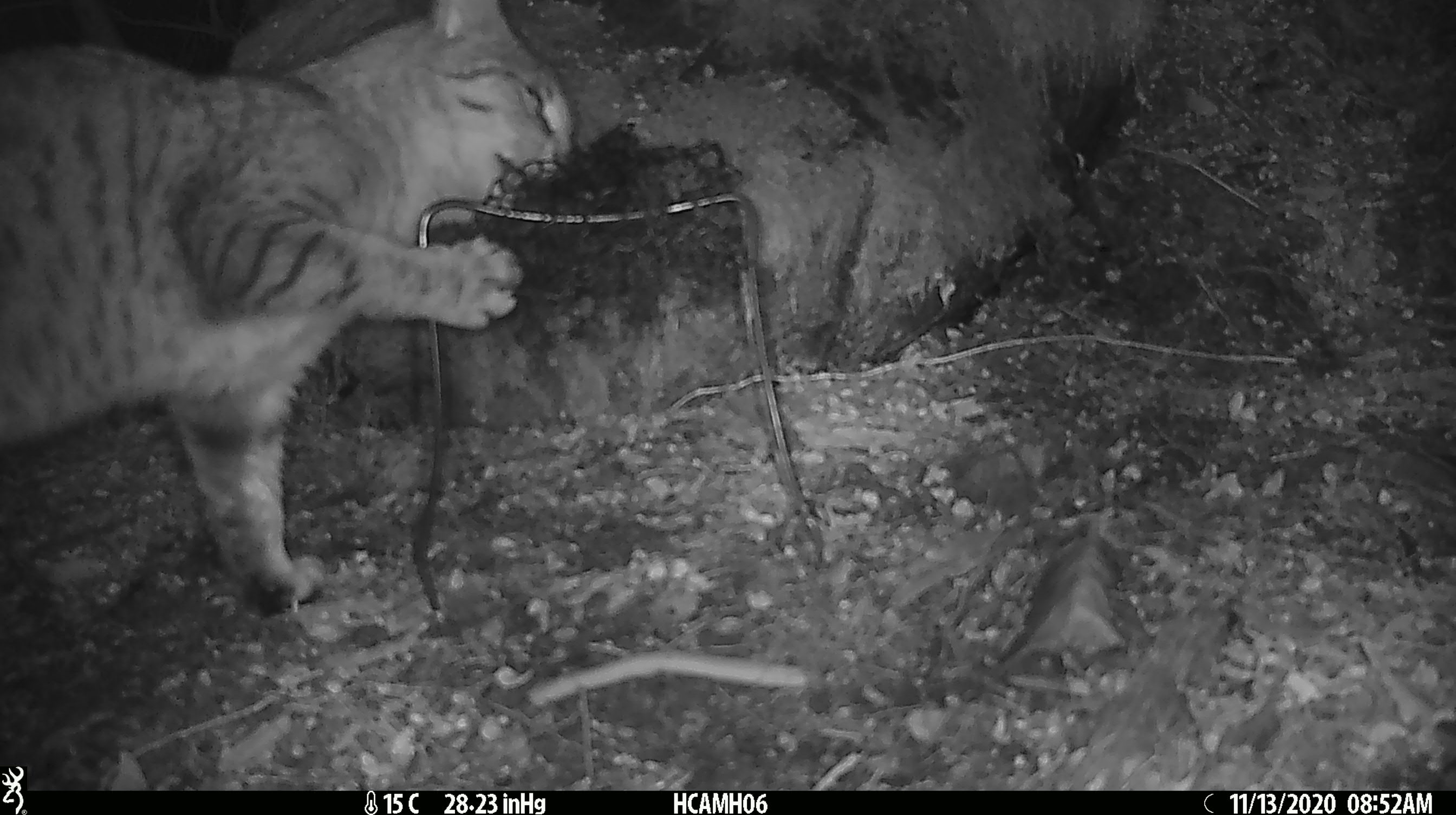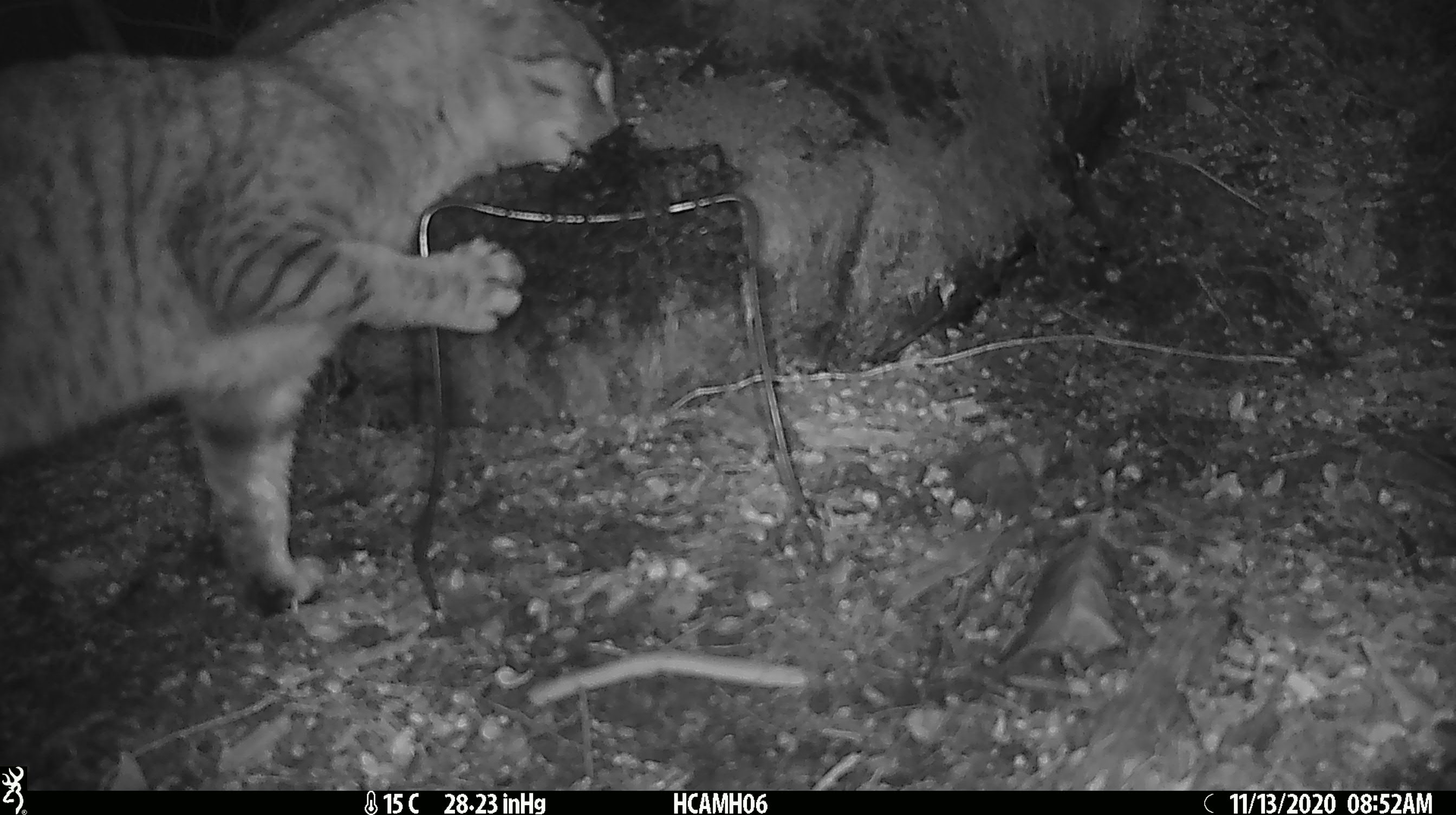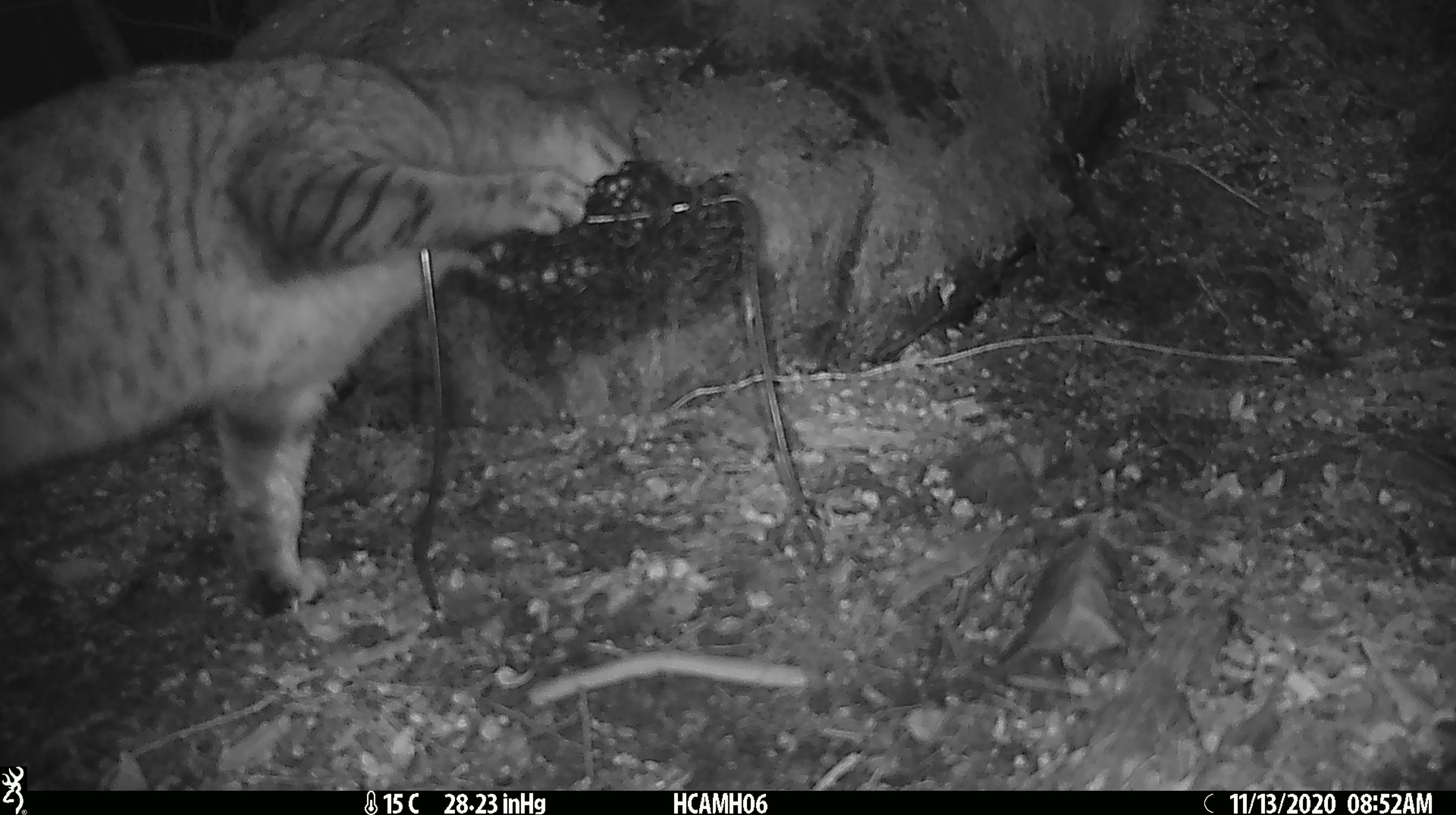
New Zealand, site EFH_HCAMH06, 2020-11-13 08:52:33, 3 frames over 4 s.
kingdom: Animalia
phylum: Chordata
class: Mammalia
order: Carnivora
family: Felidae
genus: Felis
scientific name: Felis catus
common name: domestic cat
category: cat